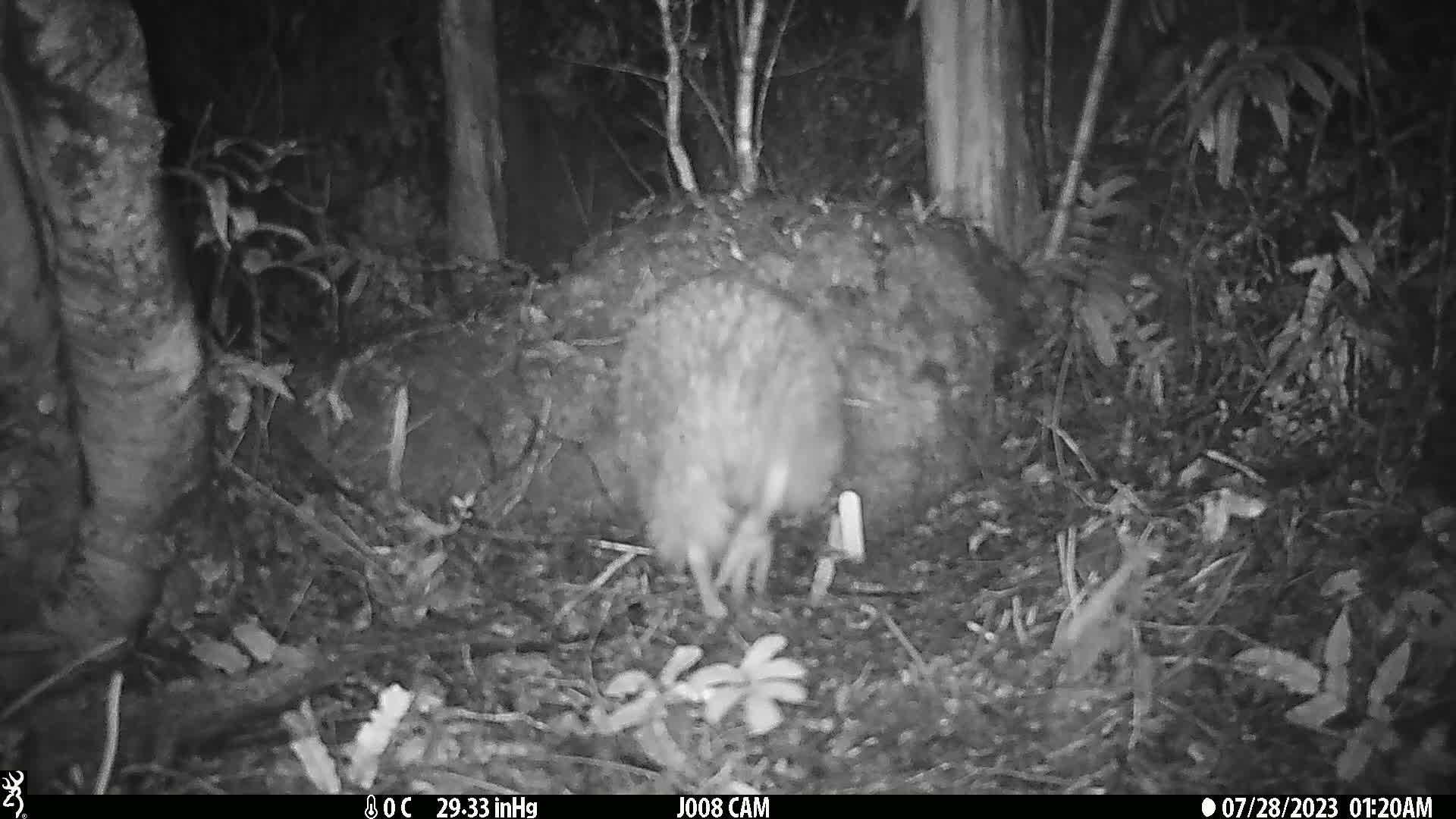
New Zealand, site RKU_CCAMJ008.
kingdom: Animalia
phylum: Chordata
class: Aves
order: Apterygiformes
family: Apterygidae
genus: Apteryx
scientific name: Apteryx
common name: kiwi